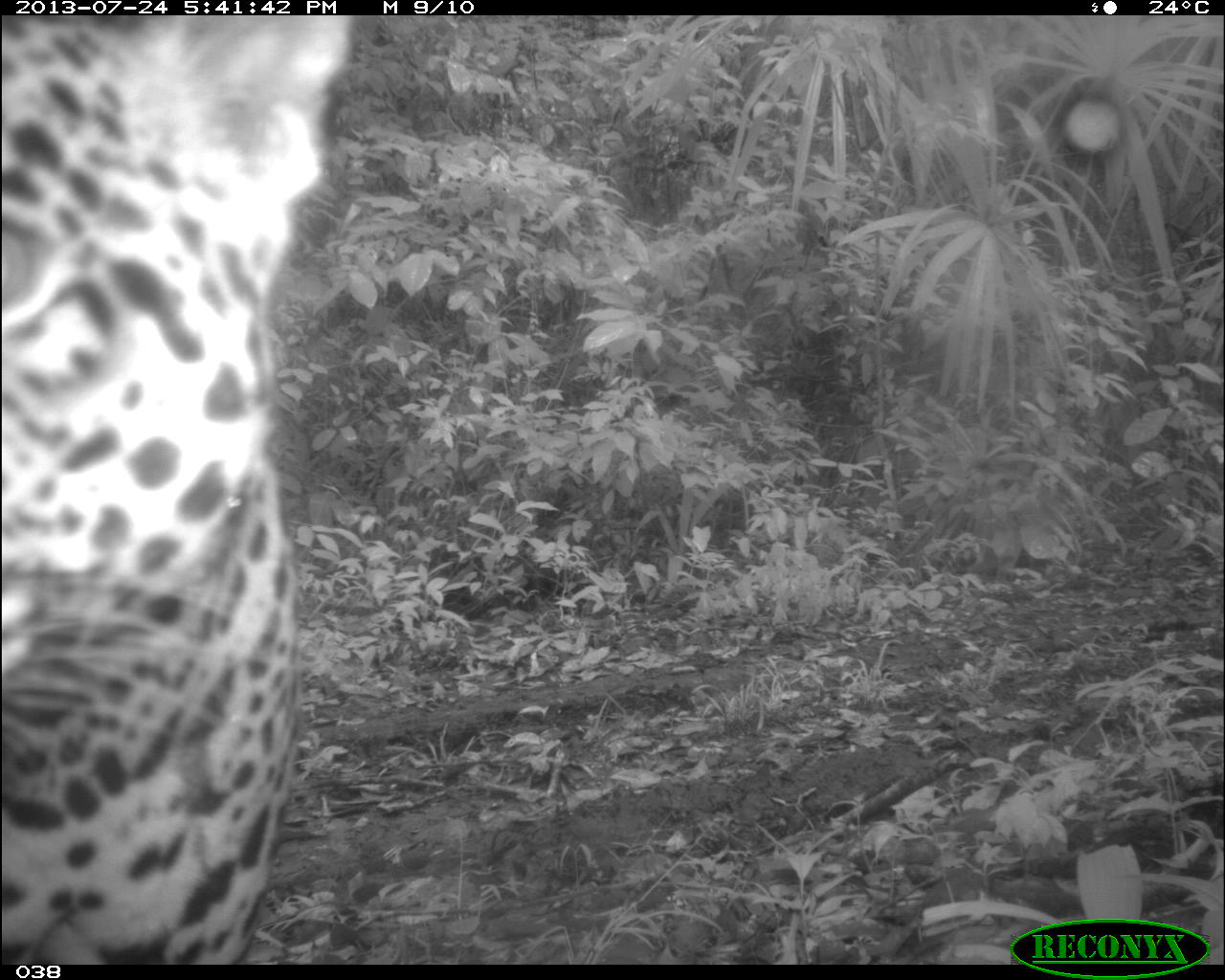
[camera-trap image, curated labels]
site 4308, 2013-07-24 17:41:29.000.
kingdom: Animalia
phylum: Chordata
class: Mammalia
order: Carnivora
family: Felidae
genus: Panthera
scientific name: Panthera onca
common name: jaguar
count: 1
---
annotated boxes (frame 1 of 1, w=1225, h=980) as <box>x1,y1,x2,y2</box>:
panthera onca: <box>1,14,362,964</box>